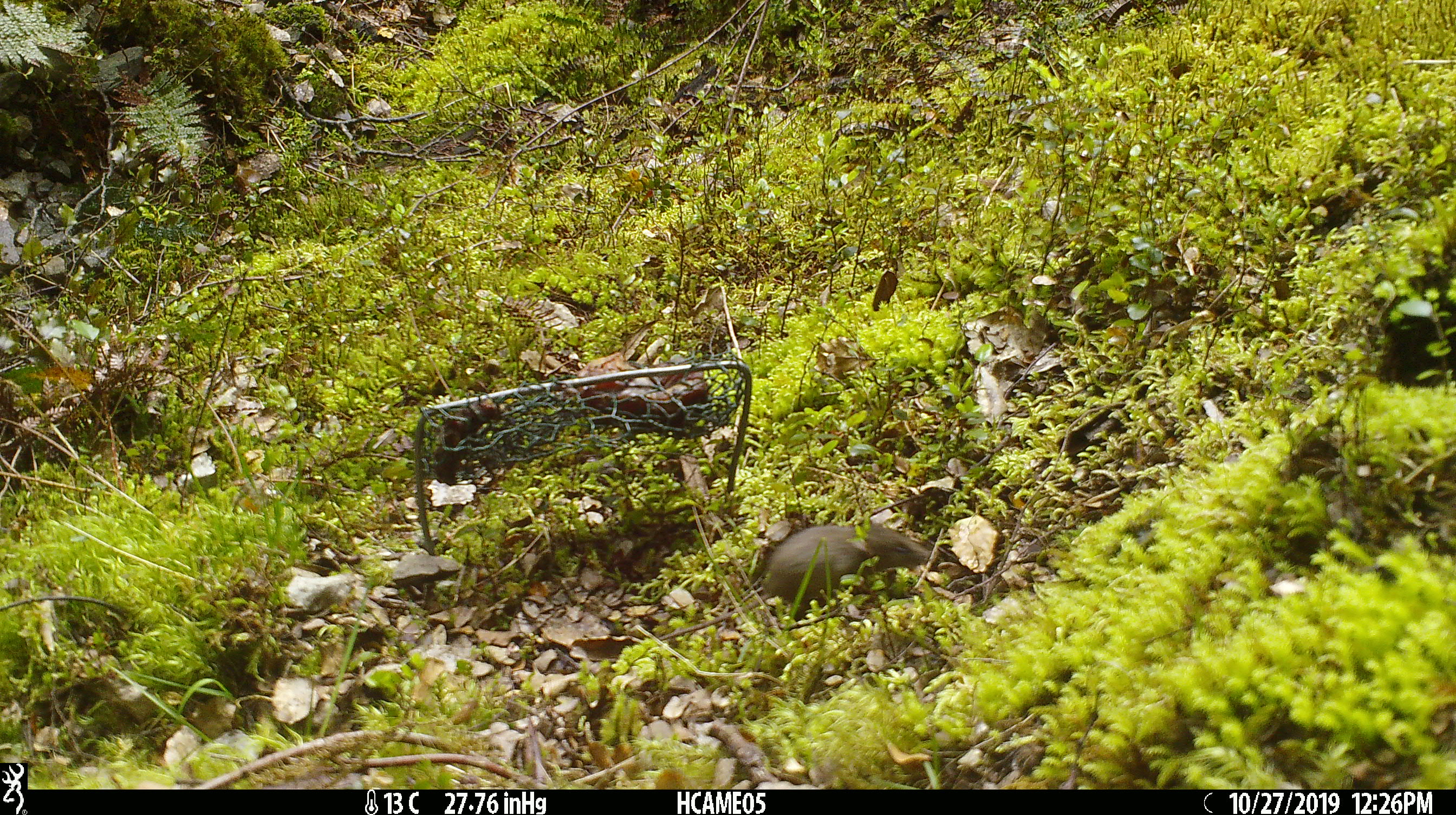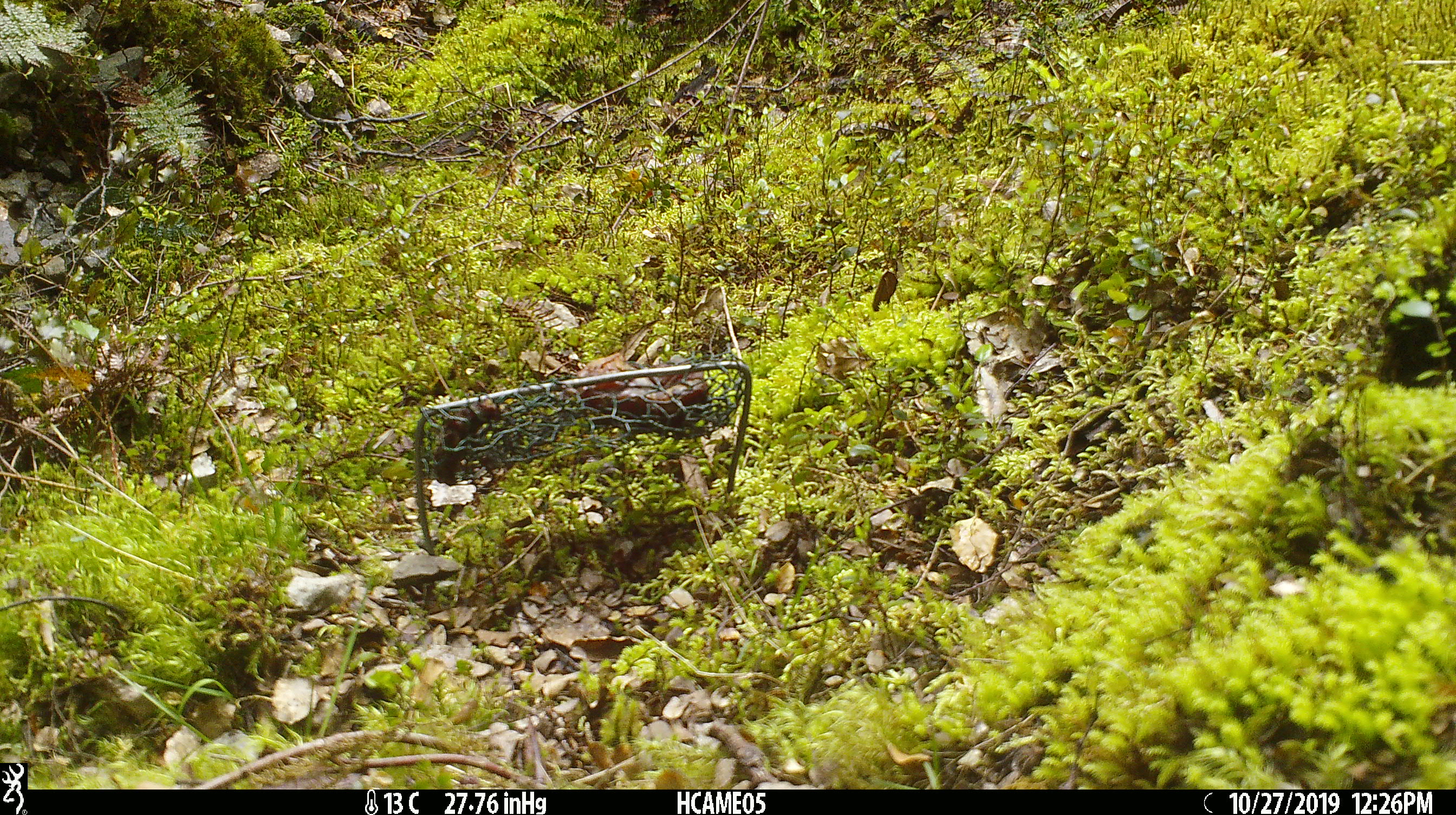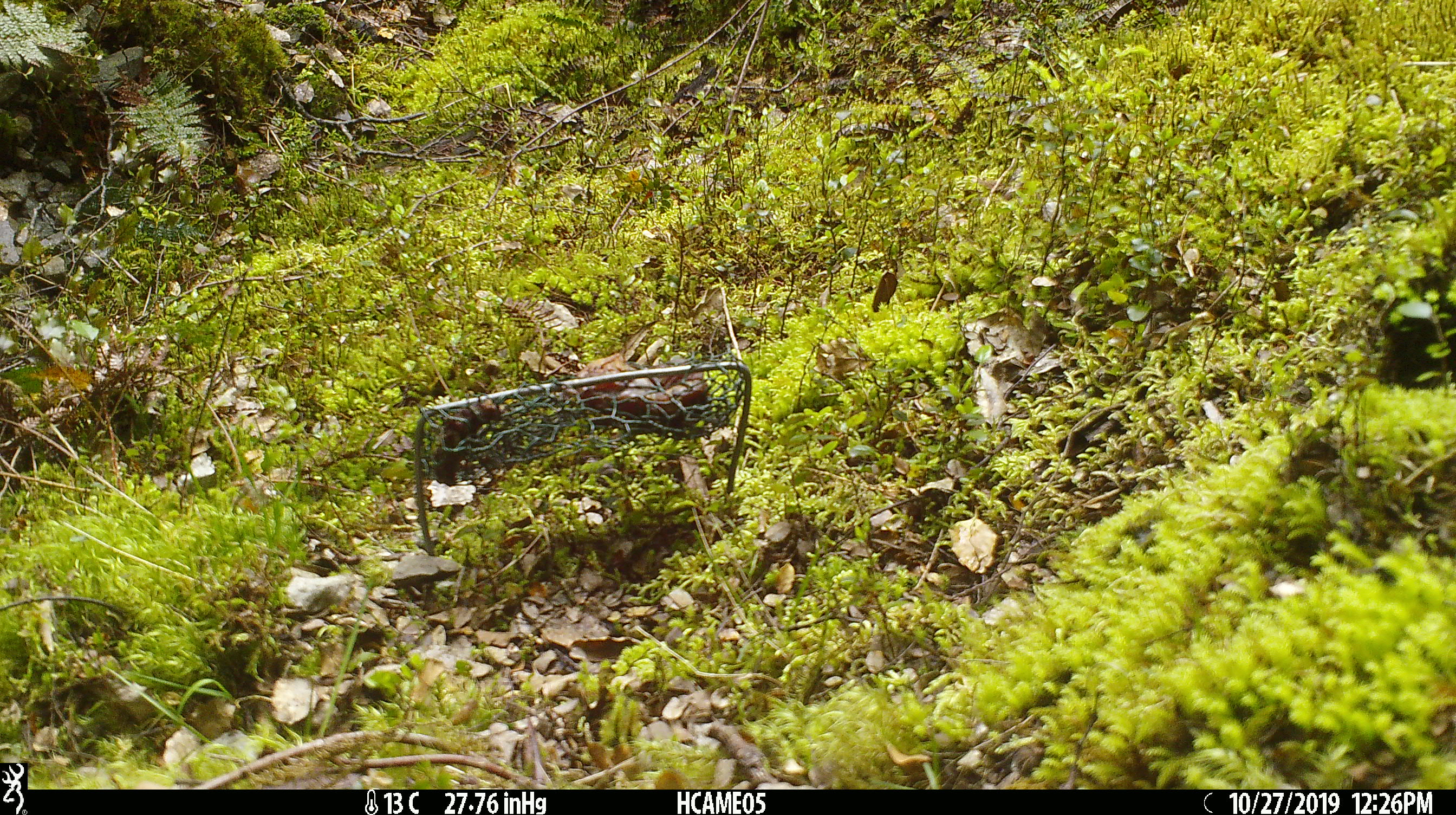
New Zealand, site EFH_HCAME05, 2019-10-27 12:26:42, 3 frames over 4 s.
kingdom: Animalia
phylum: Chordata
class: Mammalia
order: Rodentia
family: Muridae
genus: Mus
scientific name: Mus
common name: mouse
Mouse (Mus).